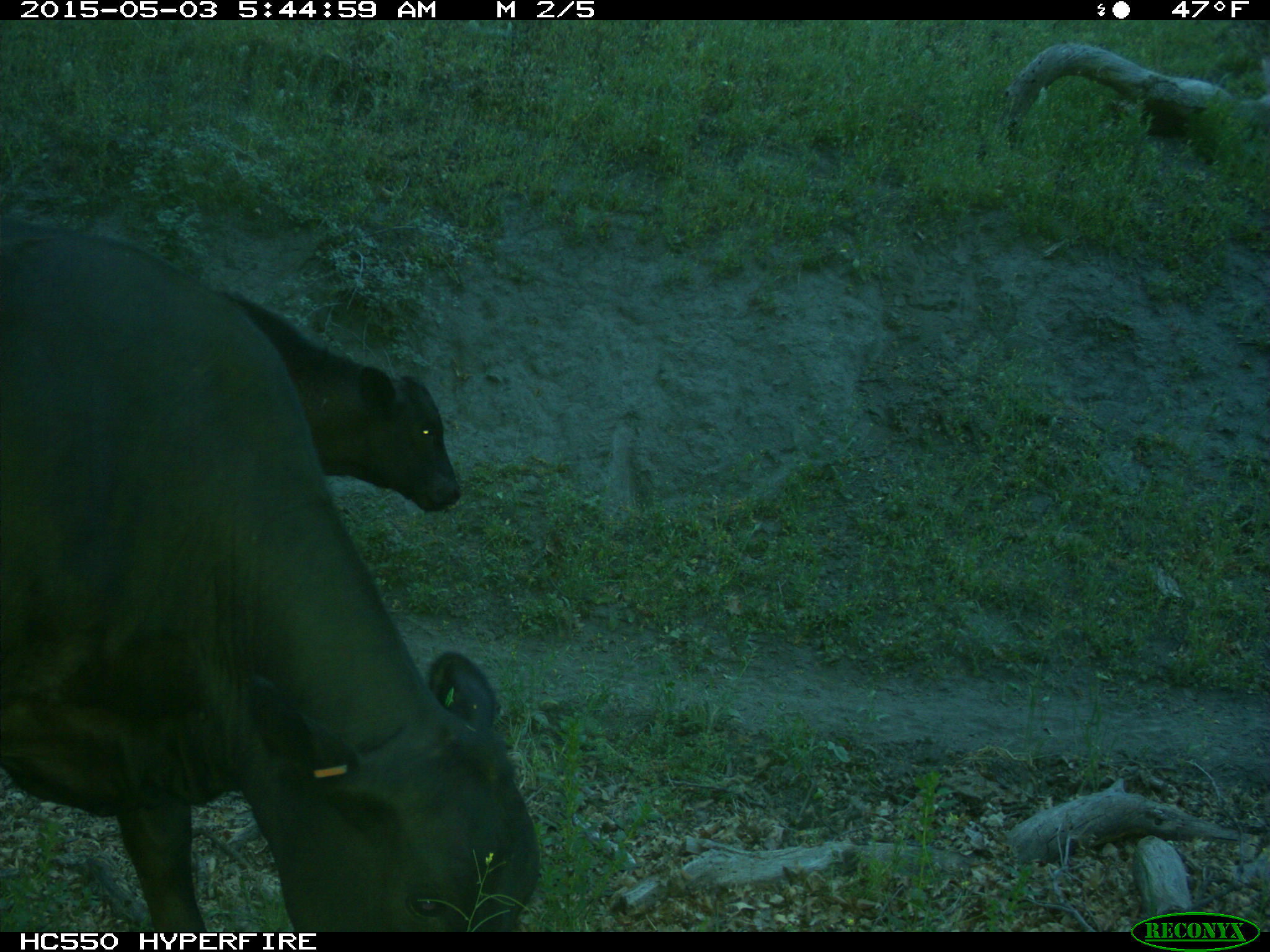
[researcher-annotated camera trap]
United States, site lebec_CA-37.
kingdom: Animalia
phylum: Chordata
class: Mammalia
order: Artiodactyla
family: Bovidae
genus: Bos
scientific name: Bos taurus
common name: domestic cow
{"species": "Bos taurus (domestic cow)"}